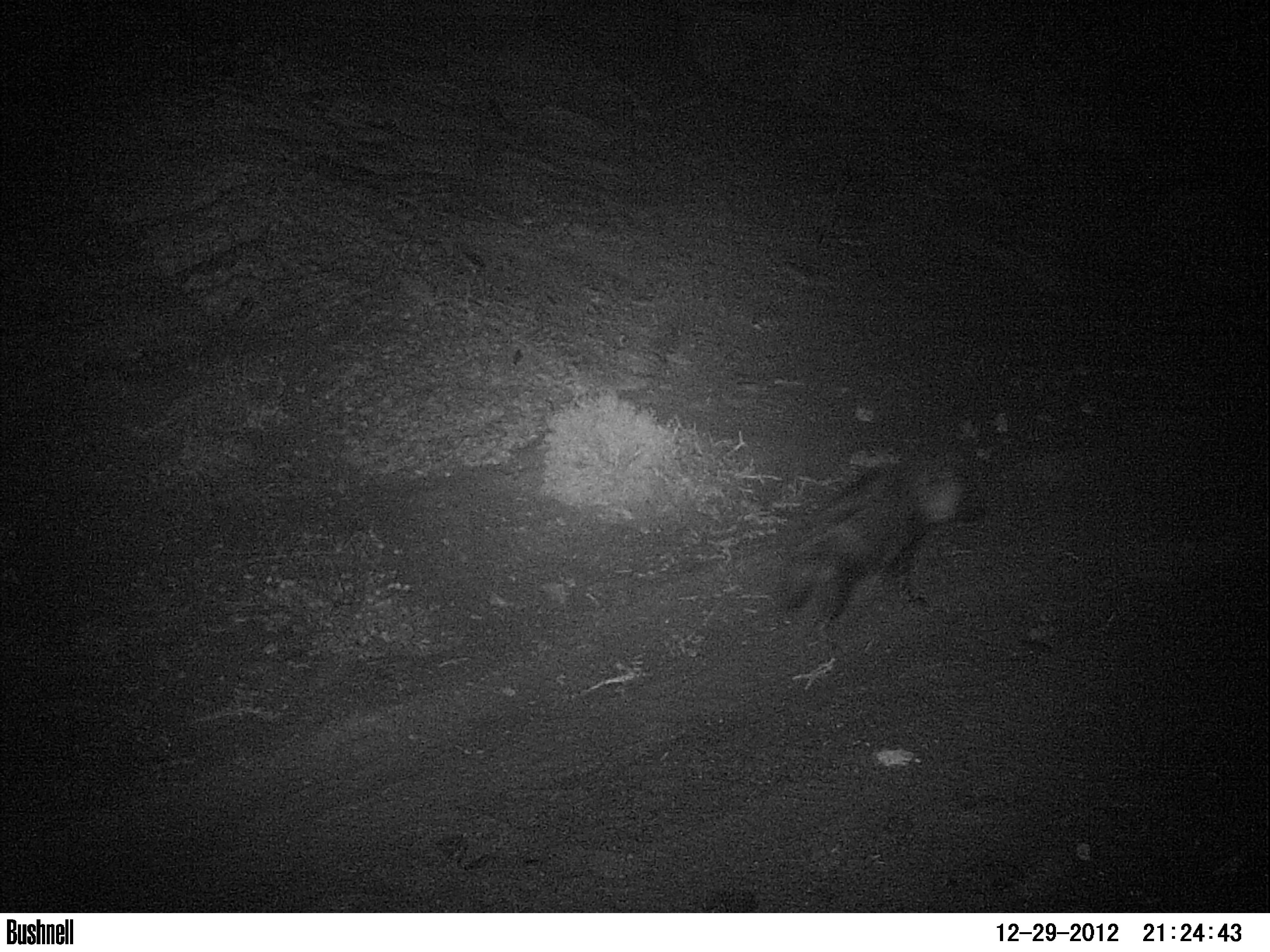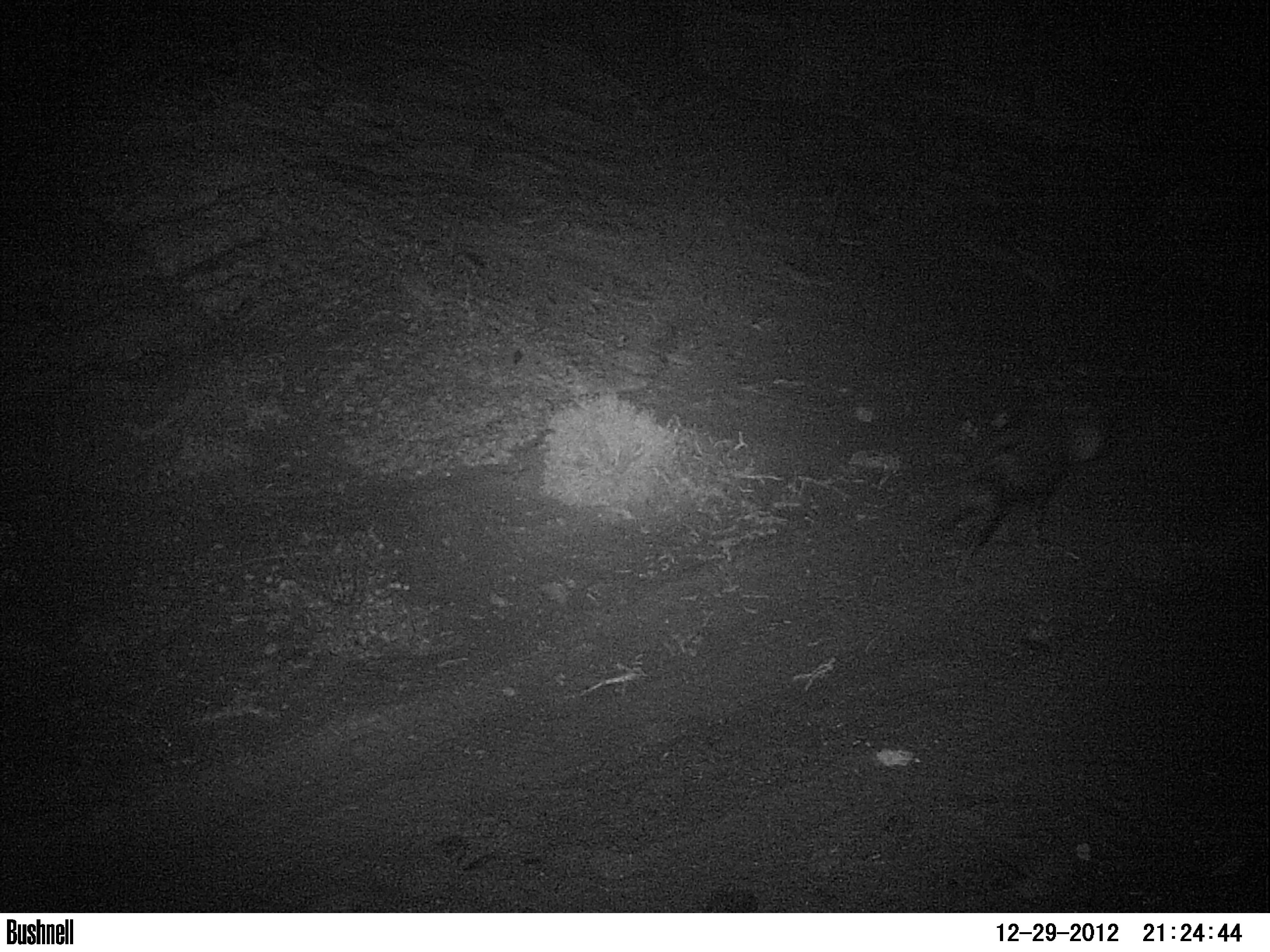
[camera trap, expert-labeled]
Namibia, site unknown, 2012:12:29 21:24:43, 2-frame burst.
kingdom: Animalia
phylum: Chordata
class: Mammalia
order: Carnivora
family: Hyaenidae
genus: Parahyaena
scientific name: Parahyaena brunnea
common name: brown hyena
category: hyaena brunnea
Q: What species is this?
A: Hyaena brunnea (brown hyena) (Parahyaena brunnea).